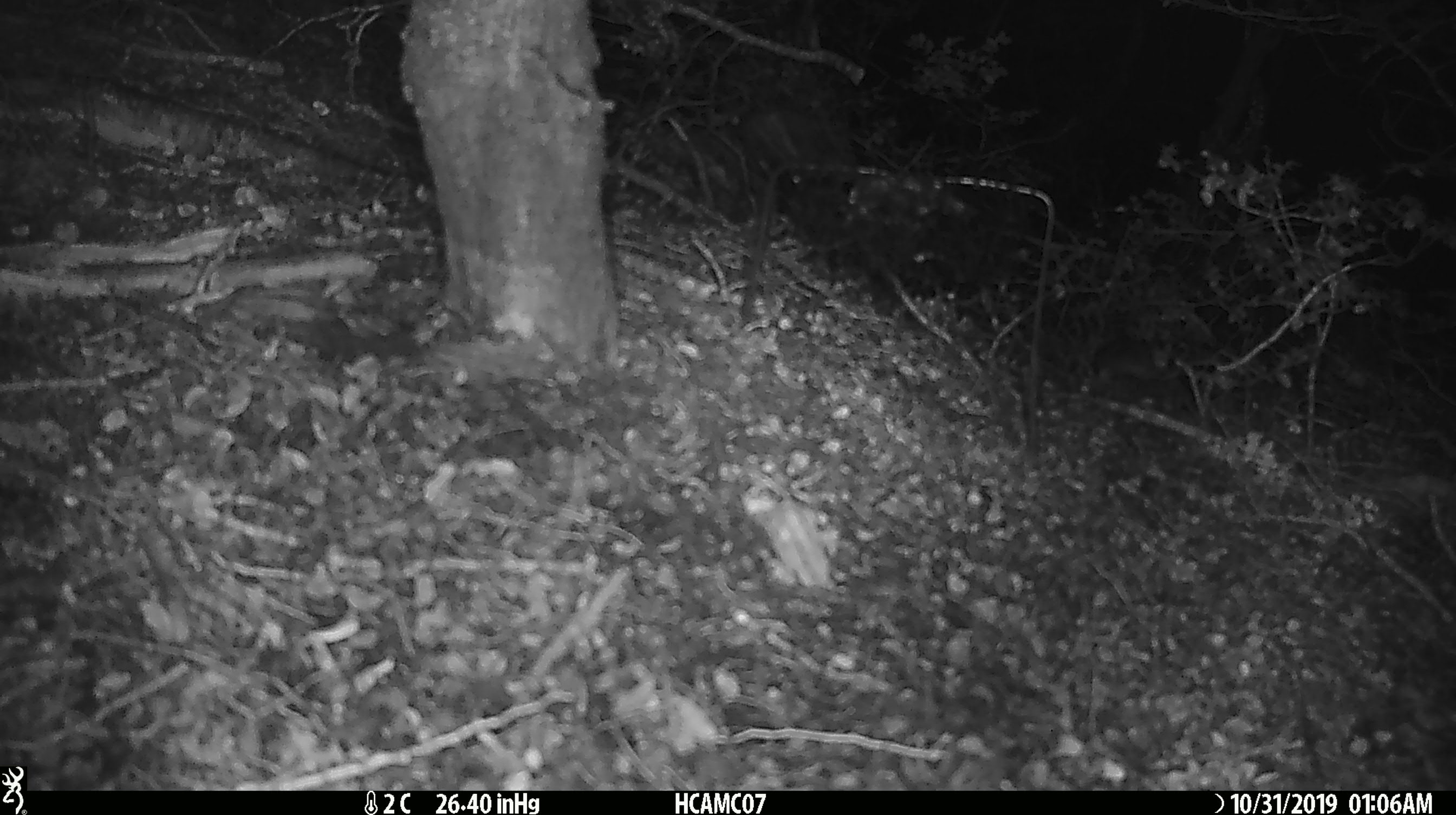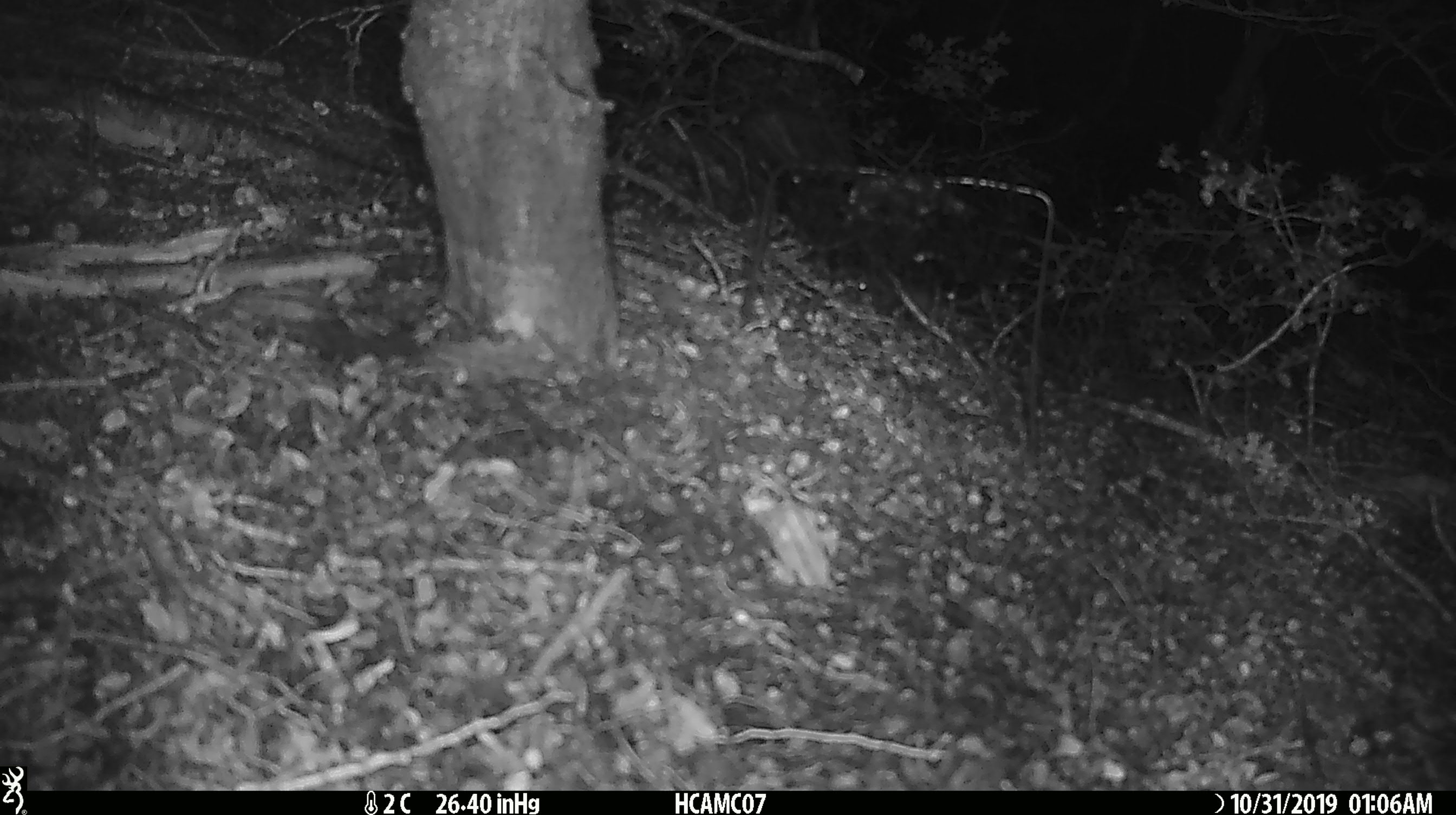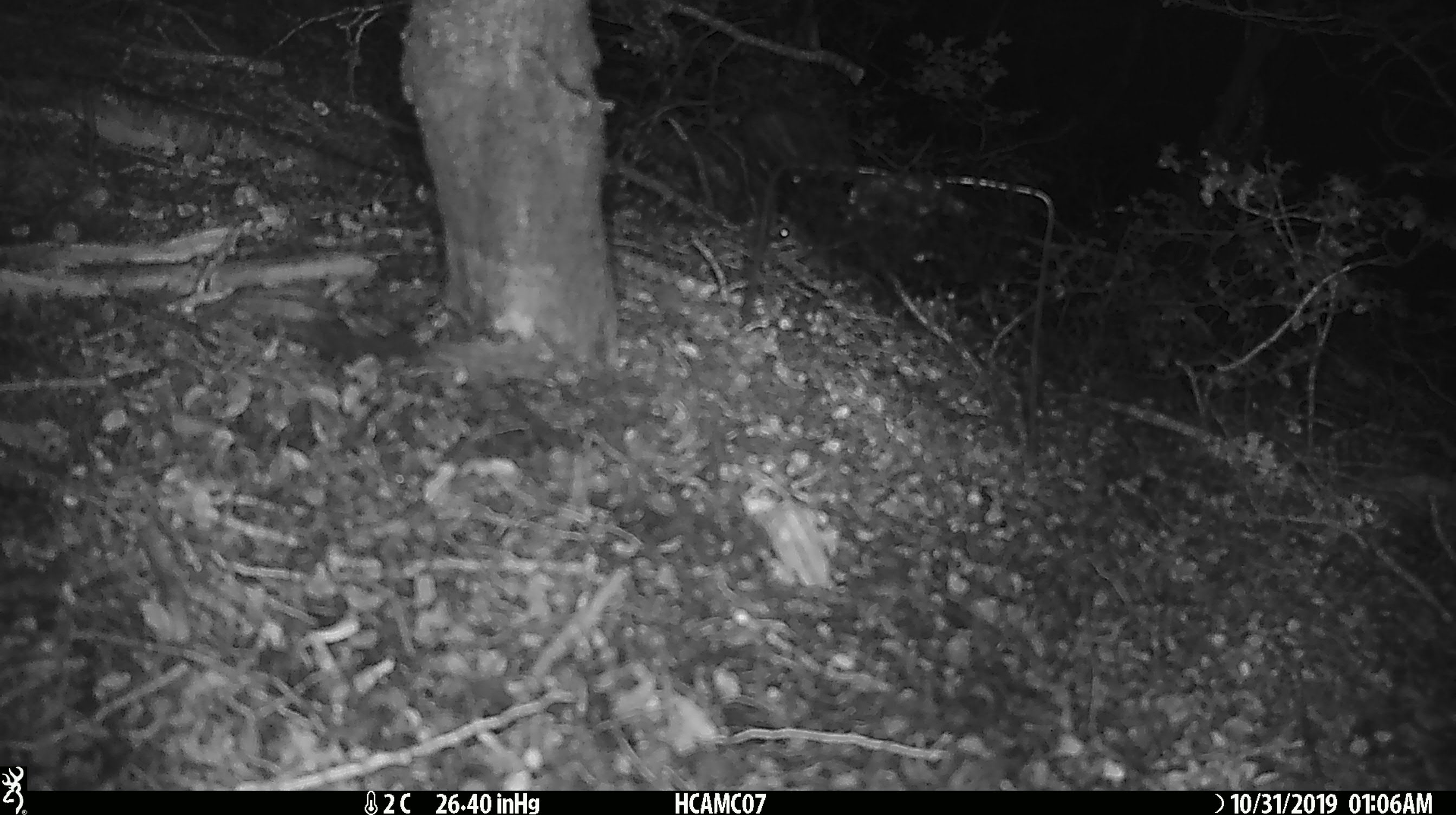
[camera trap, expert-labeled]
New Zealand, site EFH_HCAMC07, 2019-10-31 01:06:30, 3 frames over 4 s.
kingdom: Animalia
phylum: Chordata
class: Mammalia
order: Rodentia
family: Muridae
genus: Mus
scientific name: Mus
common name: mouse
Mouse (Mus).